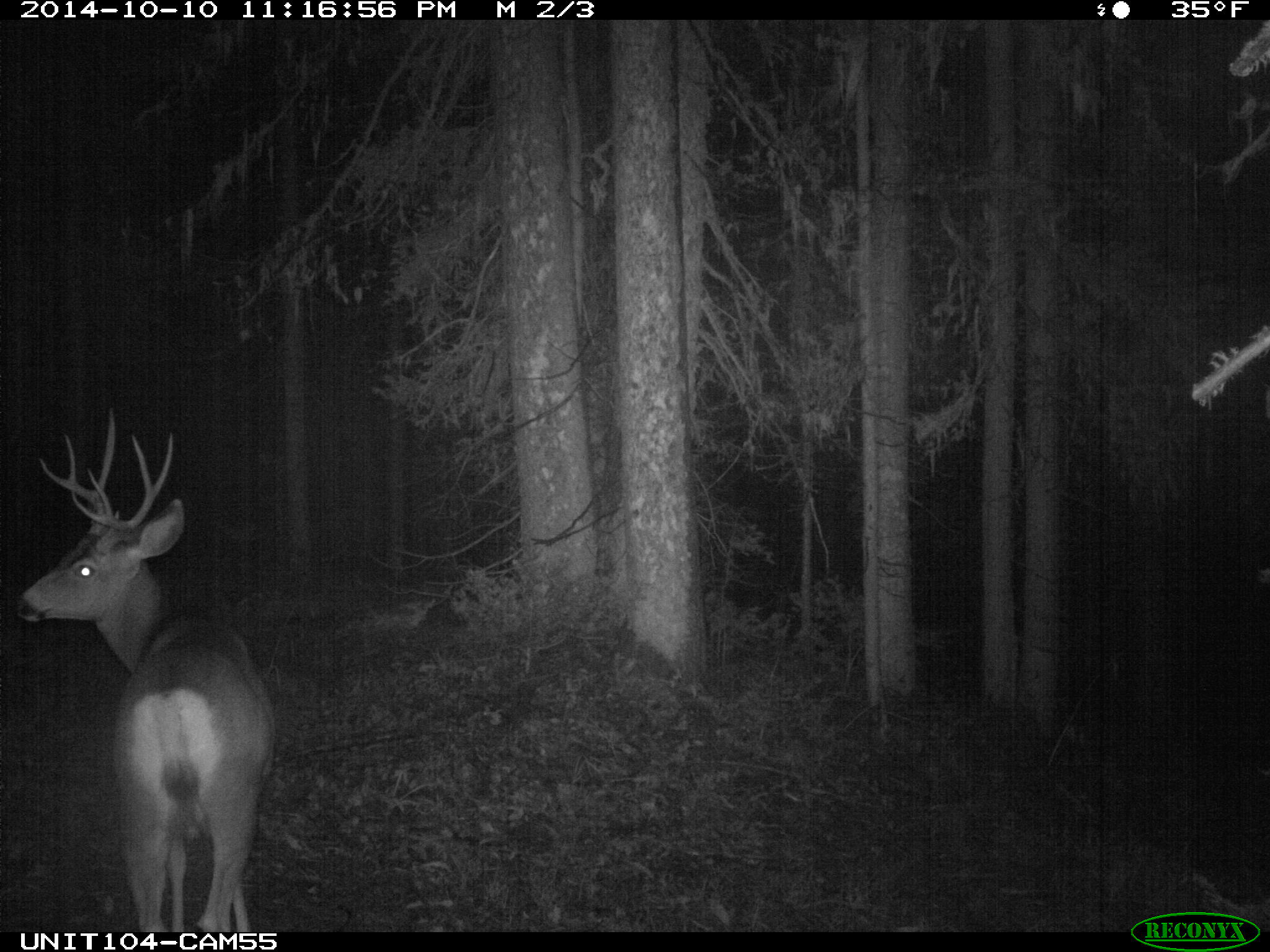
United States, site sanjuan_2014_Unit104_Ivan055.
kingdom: Animalia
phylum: Chordata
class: Mammalia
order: Artiodactyla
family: Cervidae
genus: Odocoileus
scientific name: Odocoileus hemionus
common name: mule deer